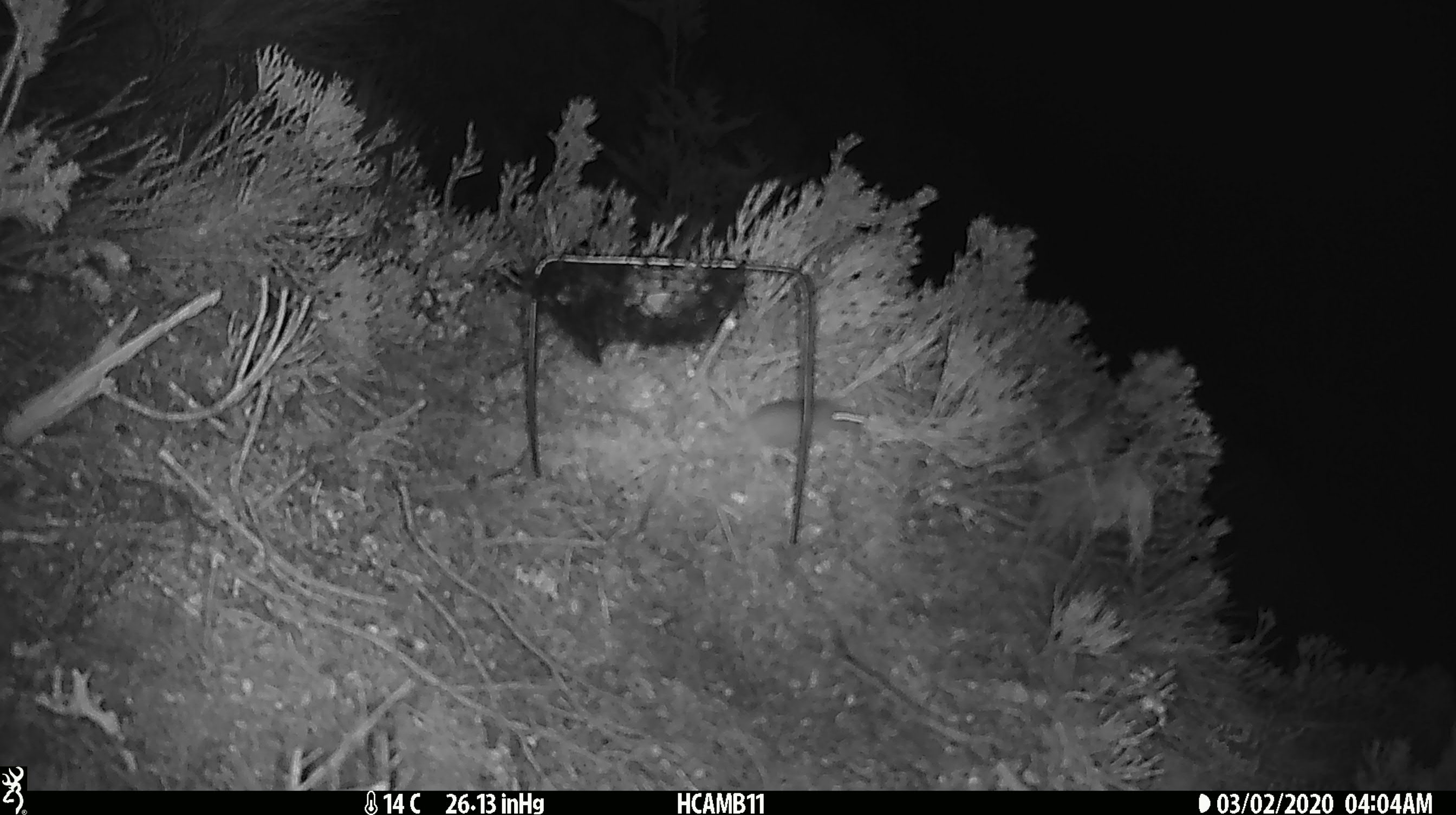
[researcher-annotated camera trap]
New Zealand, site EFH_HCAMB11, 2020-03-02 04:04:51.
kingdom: Animalia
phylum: Chordata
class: Mammalia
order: Rodentia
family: Muridae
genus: Mus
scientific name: Mus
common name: mouse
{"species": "mouse (Mus)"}